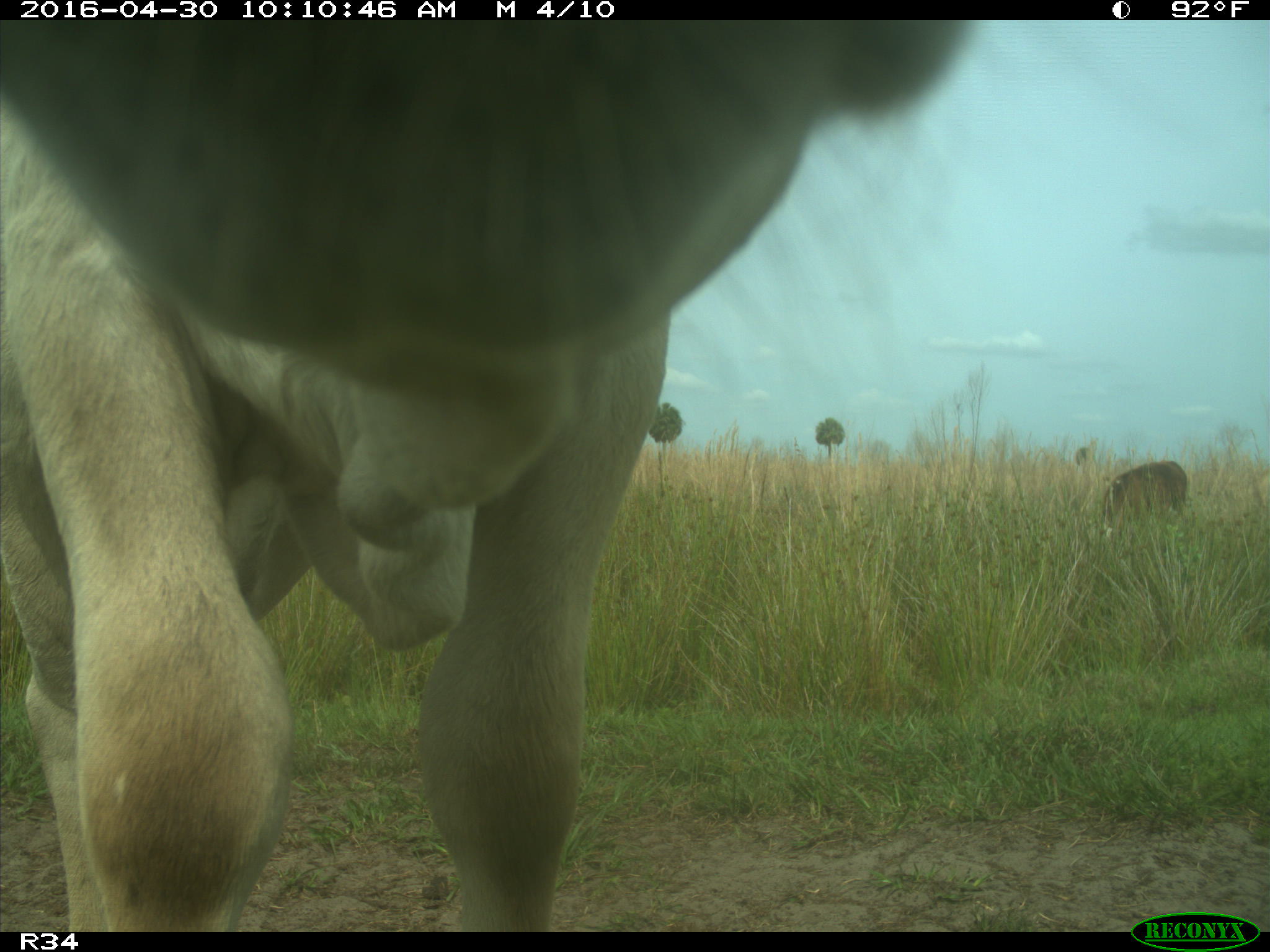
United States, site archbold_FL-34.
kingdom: Animalia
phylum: Chordata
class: Mammalia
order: Artiodactyla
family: Bovidae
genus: Bos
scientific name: Bos taurus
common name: domestic cow